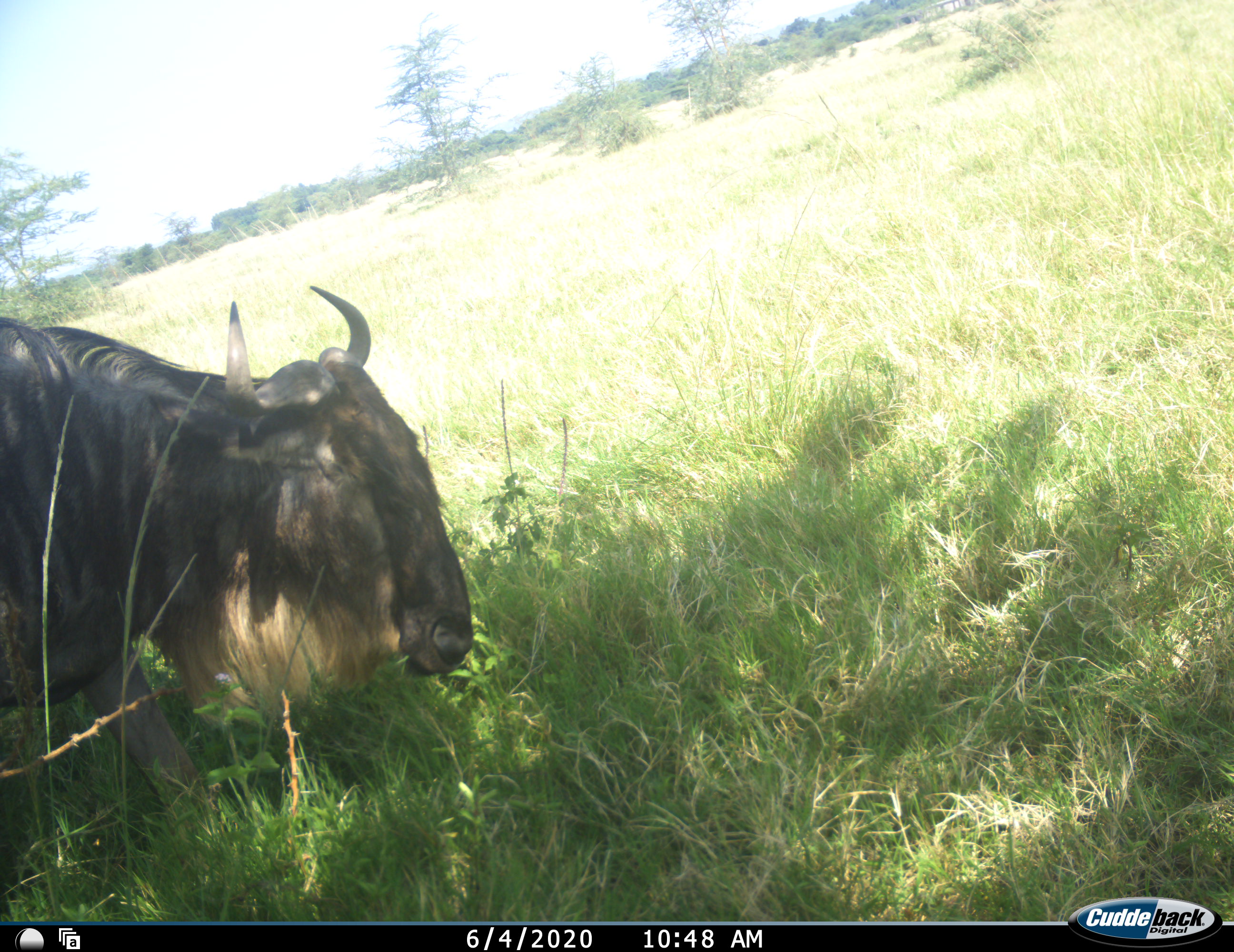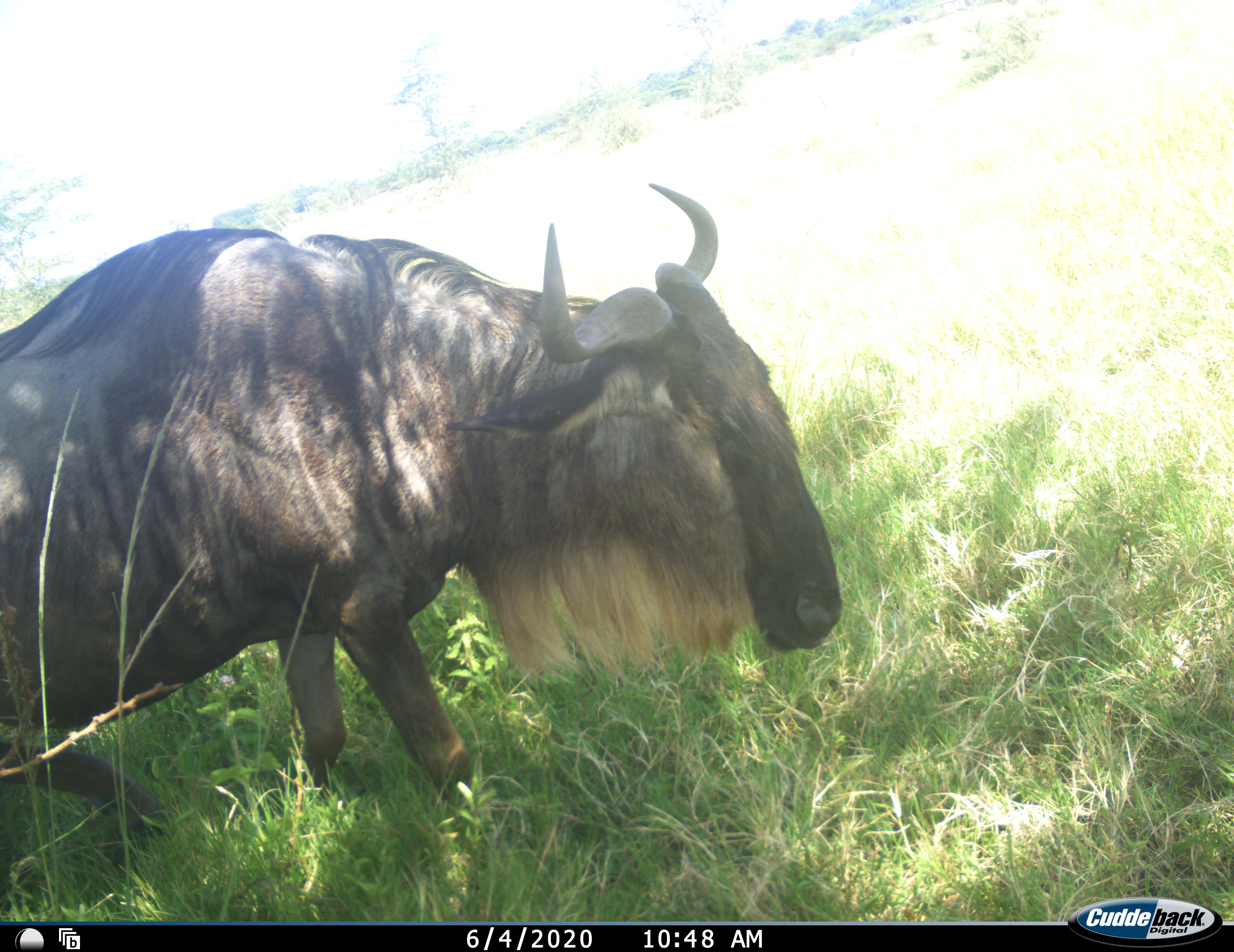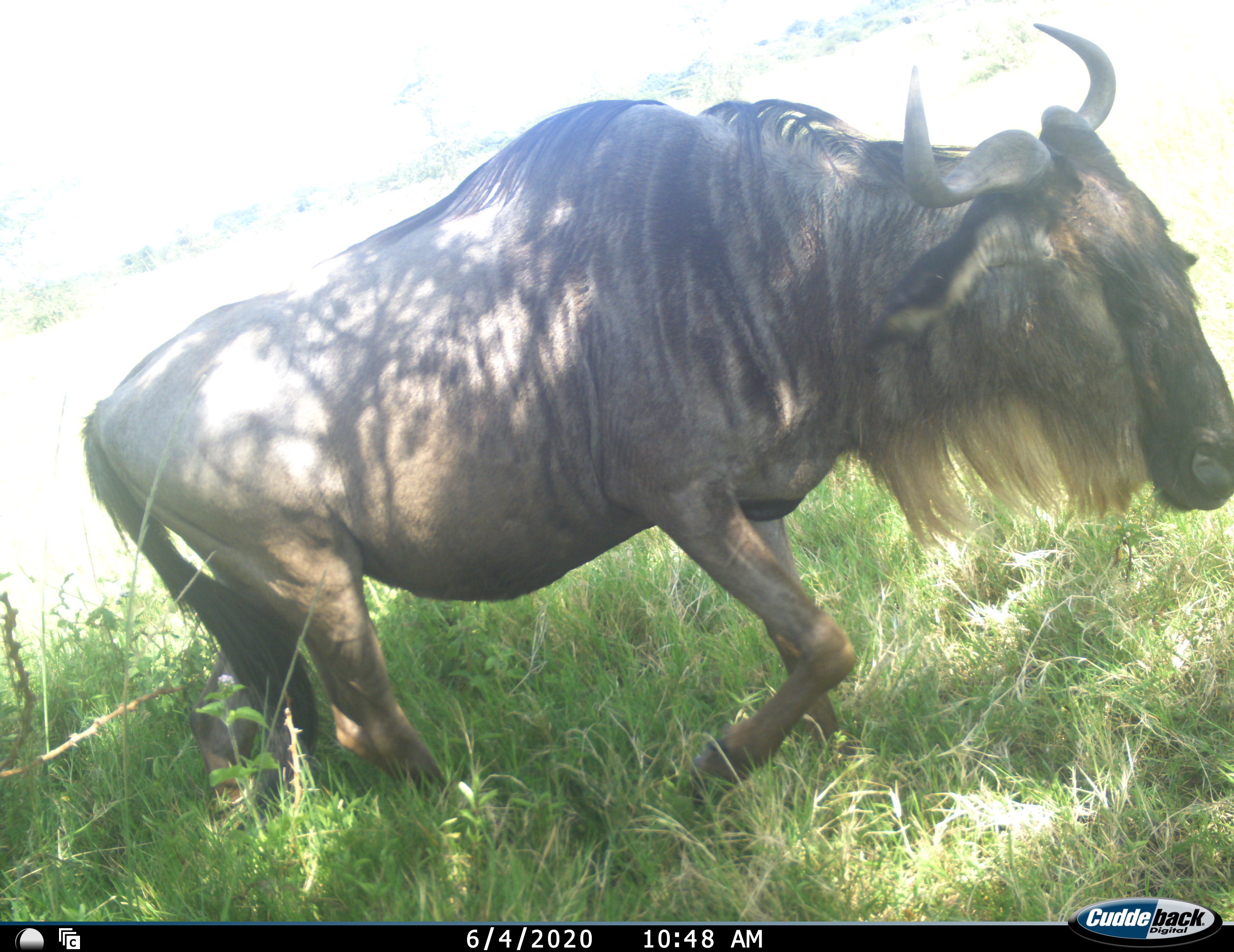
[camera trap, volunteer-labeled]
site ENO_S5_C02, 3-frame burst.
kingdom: Animalia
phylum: Chordata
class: Mammalia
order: Artiodactyla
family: Bovidae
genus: Connochaetes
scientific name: Connochaetes taurinus taurinus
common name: blue wildebeest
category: wildebeestblue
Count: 1.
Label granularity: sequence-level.